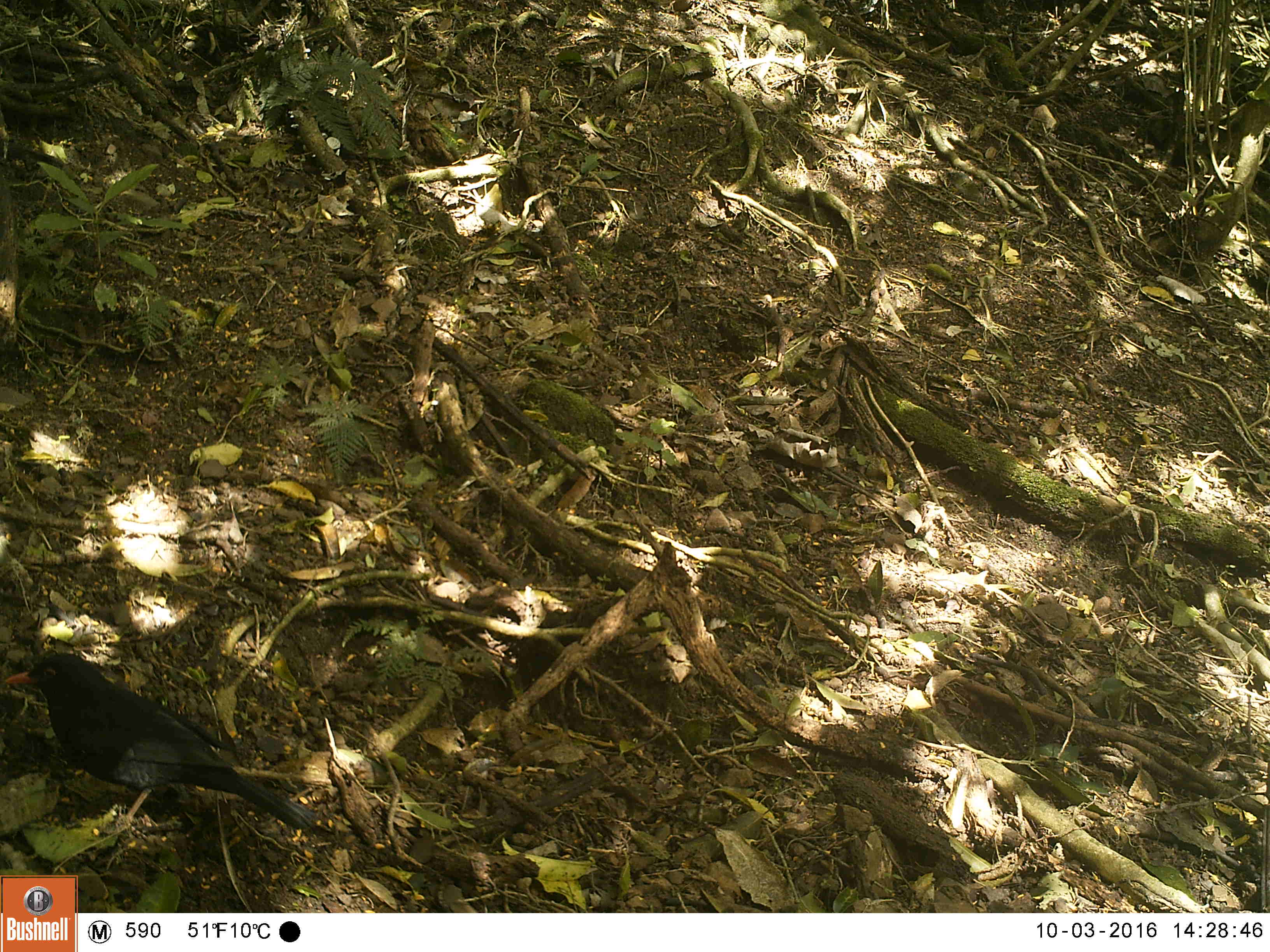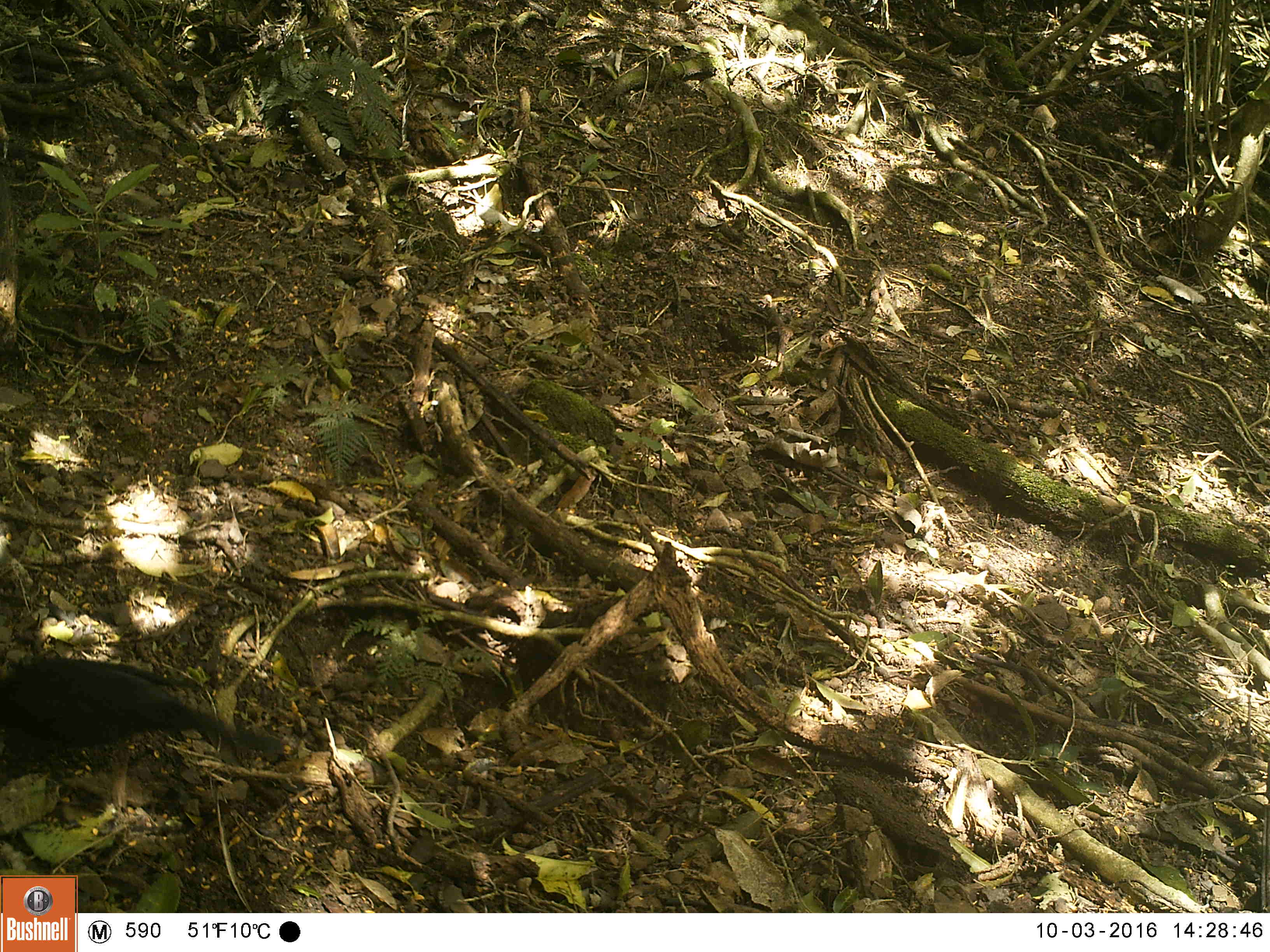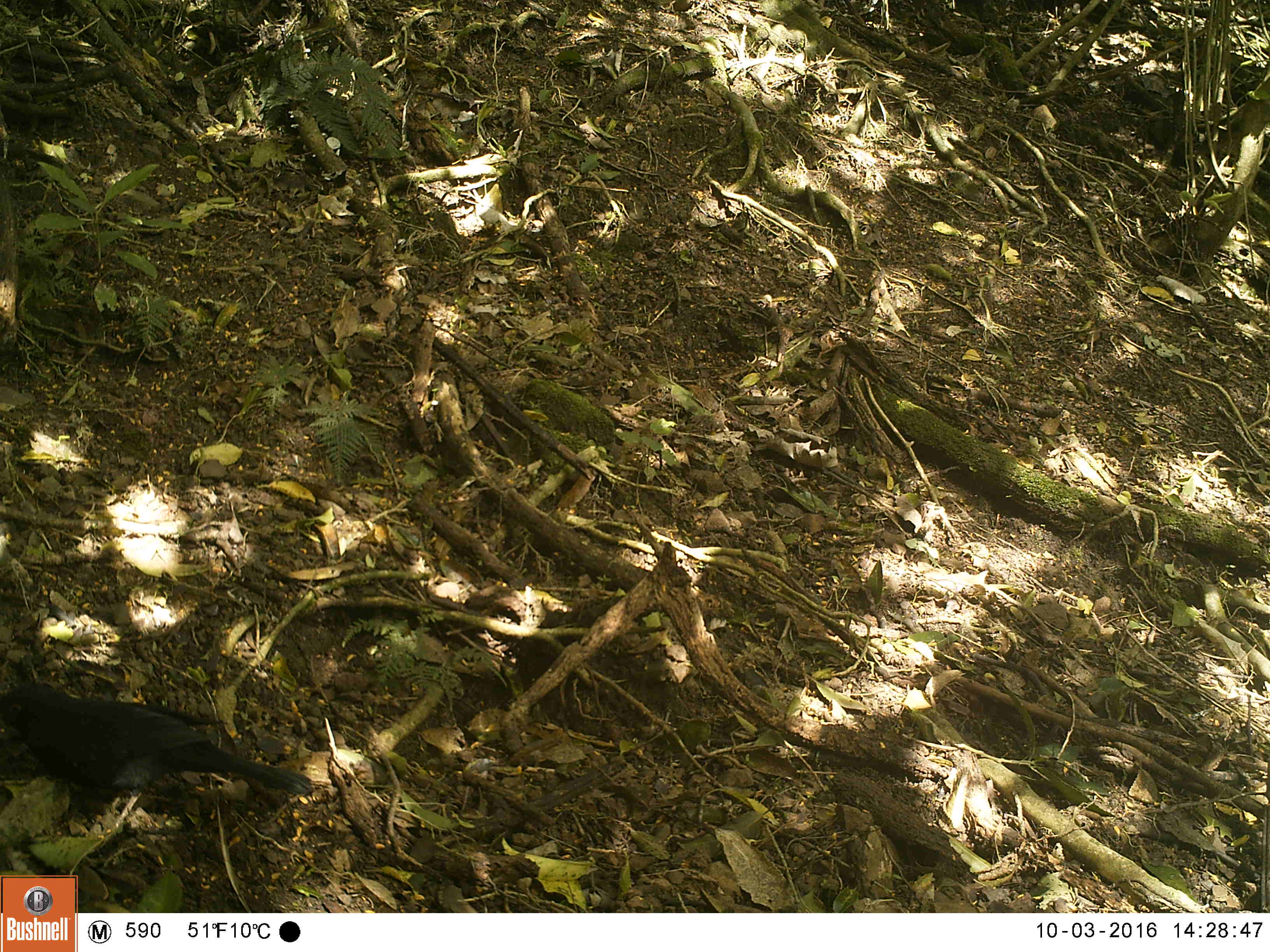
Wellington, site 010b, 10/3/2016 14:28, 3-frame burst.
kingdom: Animalia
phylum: Chordata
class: Aves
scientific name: Aves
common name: bird